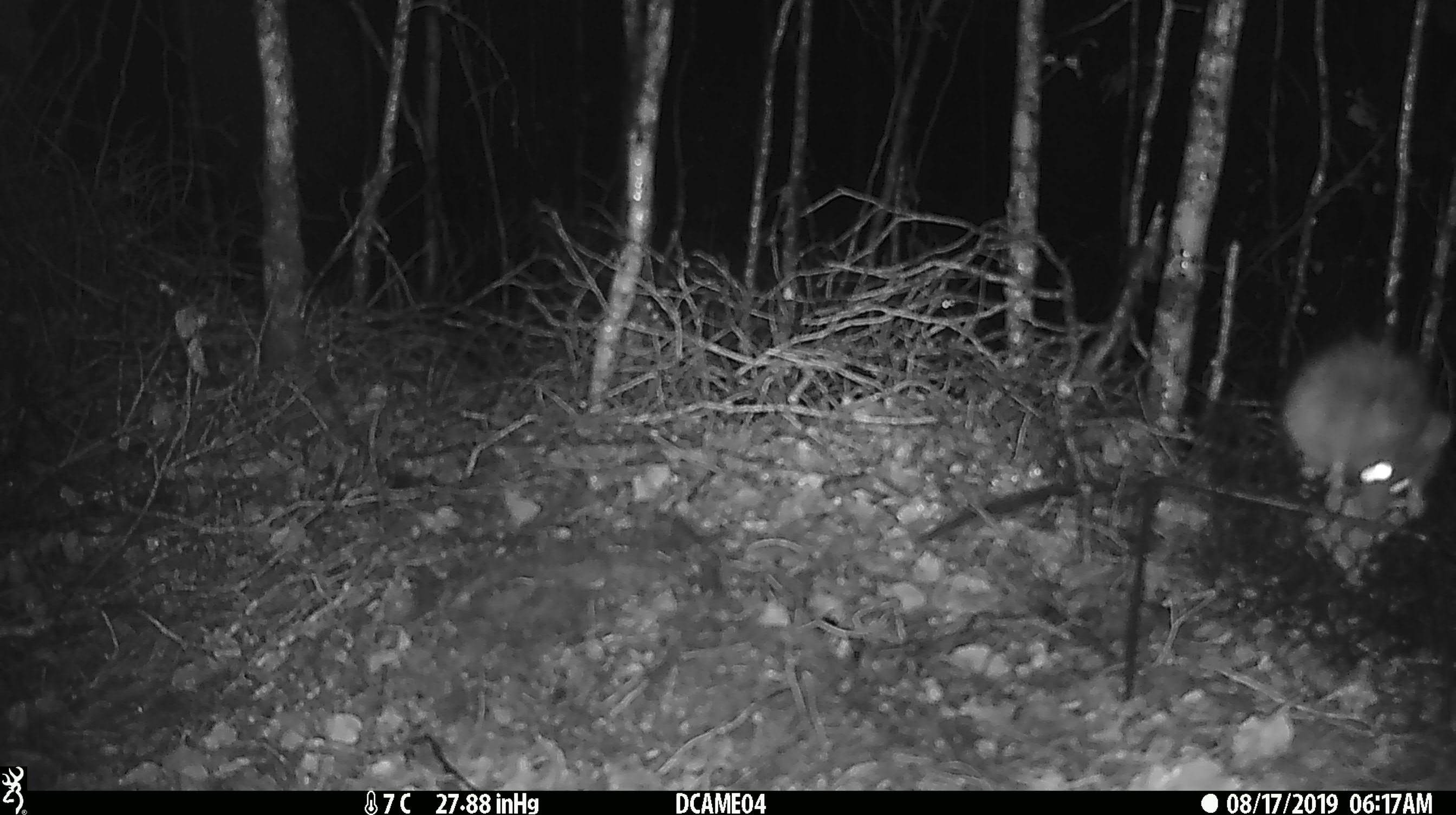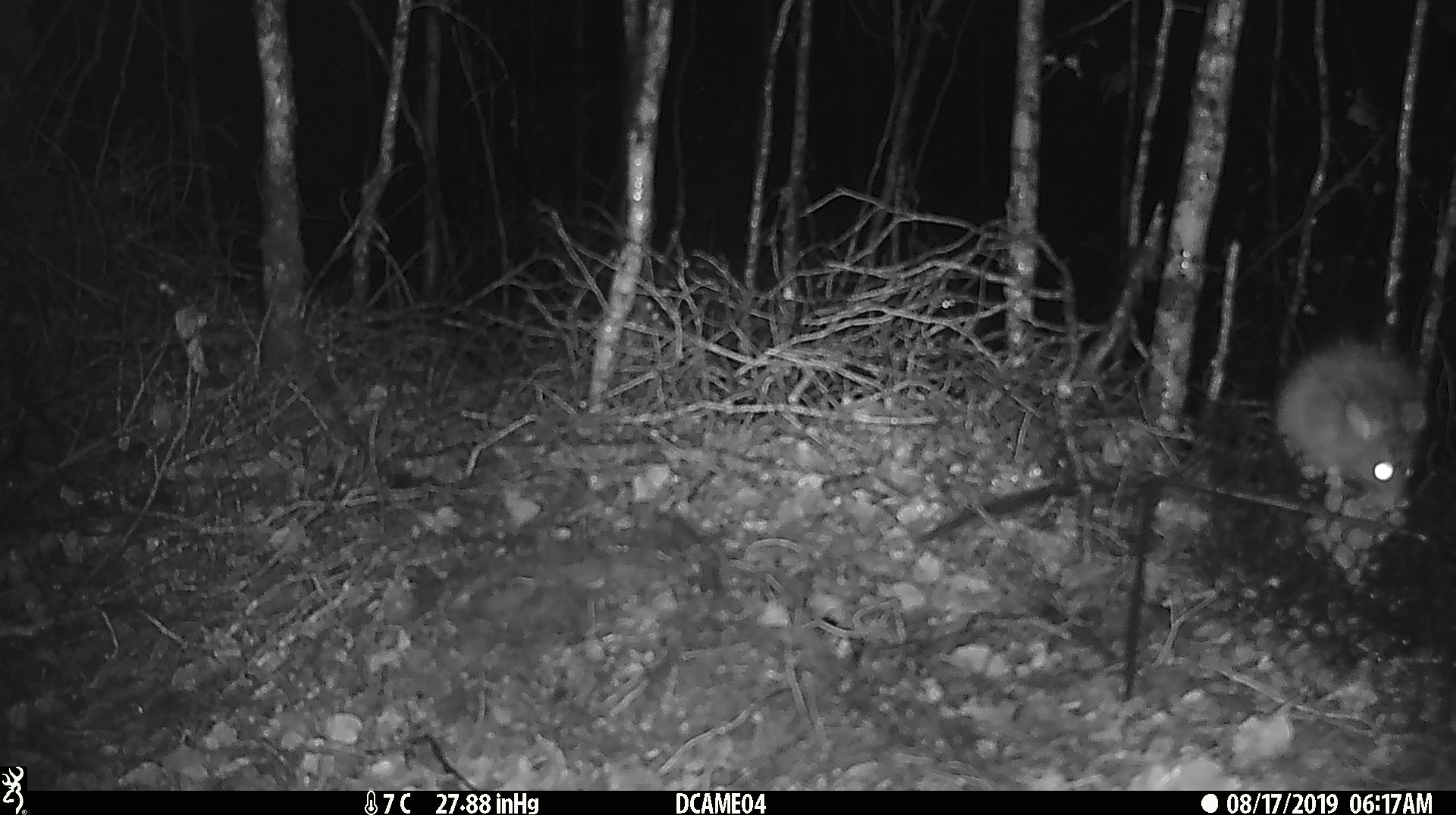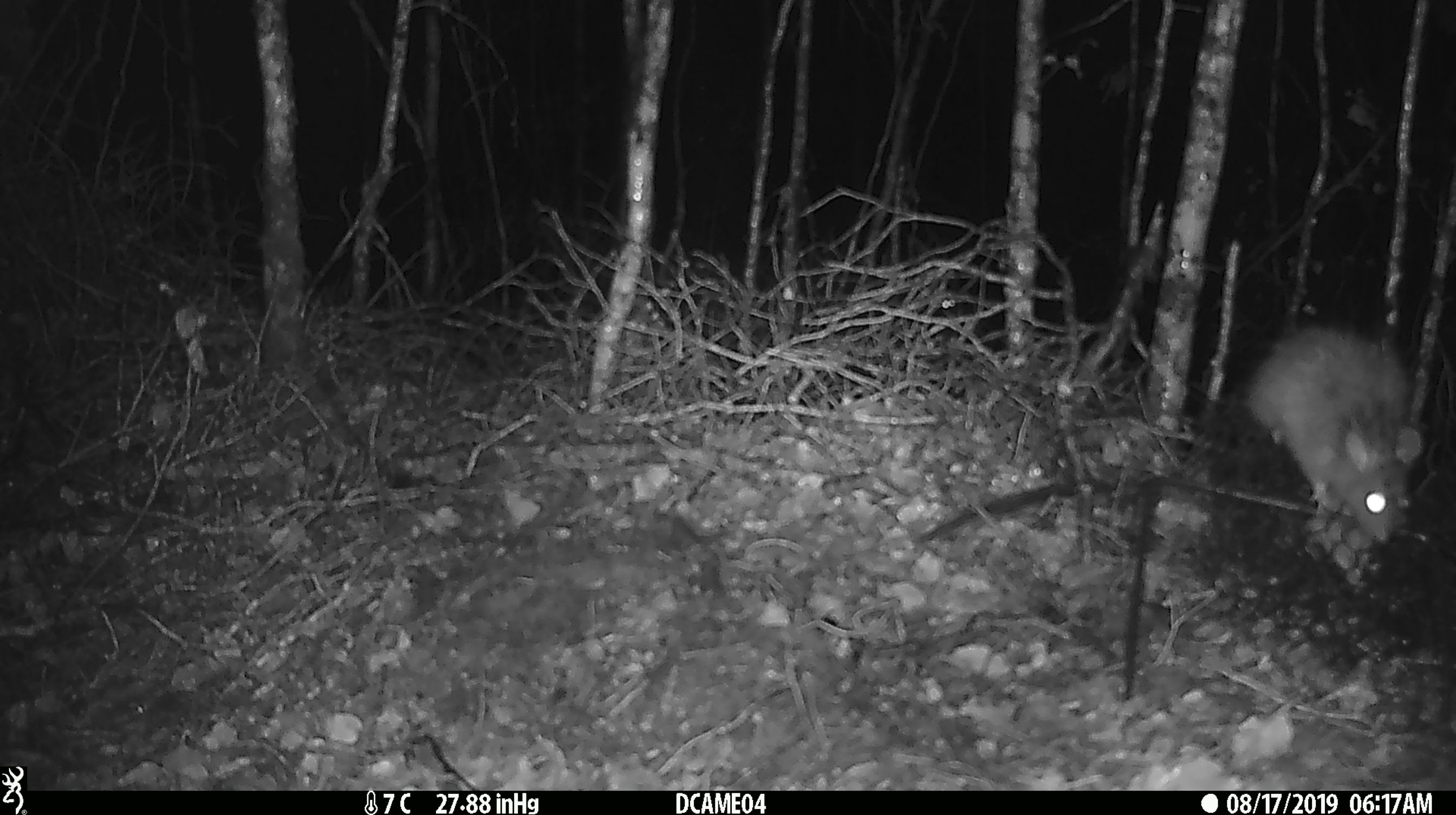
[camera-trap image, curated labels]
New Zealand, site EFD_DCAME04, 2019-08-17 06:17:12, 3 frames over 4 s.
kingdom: Animalia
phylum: Chordata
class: Mammalia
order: Rodentia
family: Muridae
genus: Rattus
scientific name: Rattus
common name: rat